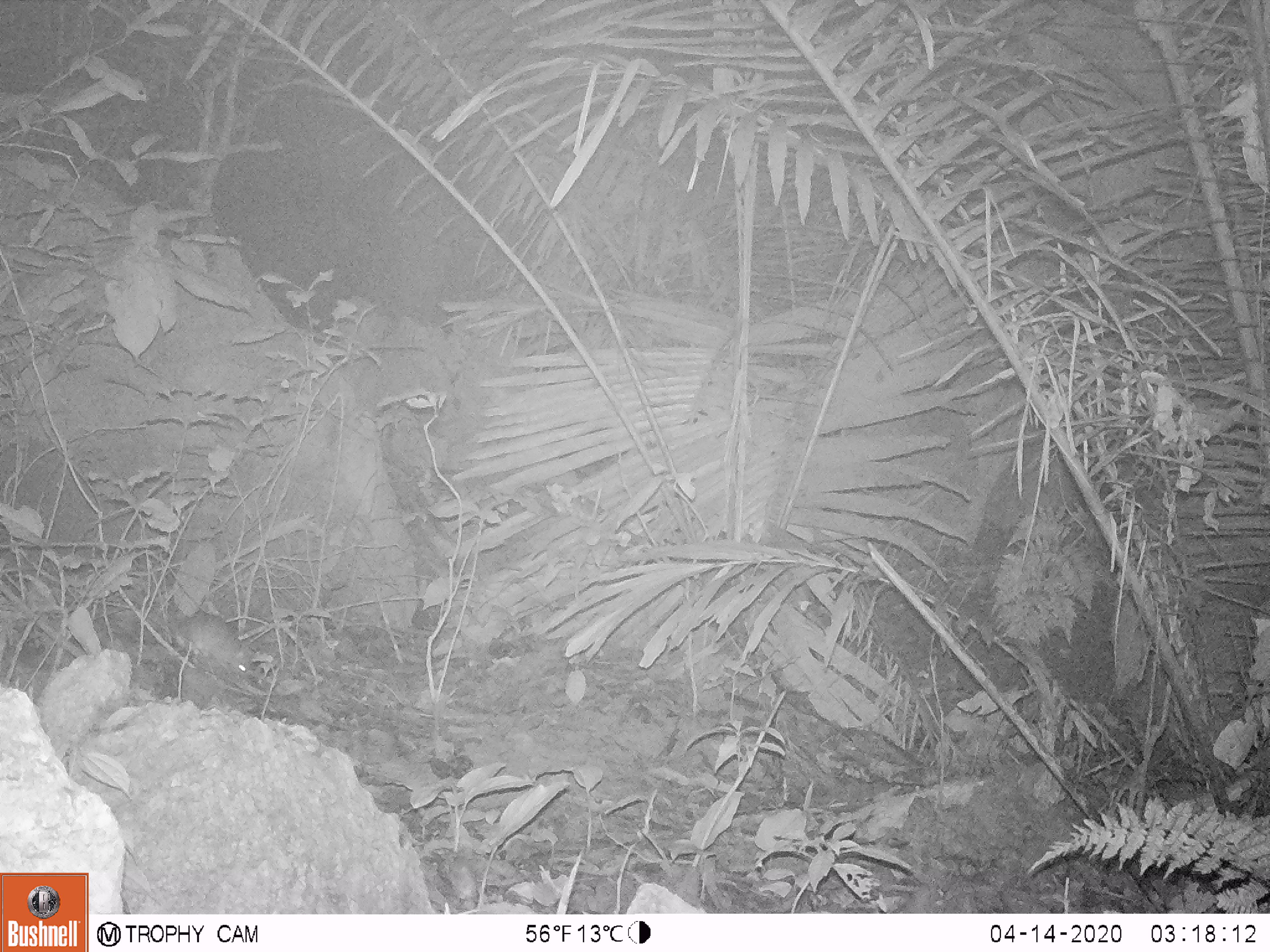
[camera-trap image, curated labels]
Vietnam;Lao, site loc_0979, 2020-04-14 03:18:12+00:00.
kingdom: Animalia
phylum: Chordata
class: Mammalia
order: Rodentia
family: Muridae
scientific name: Muridae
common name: old-world mice and rats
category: unidentified murid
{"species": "unidentified murid (old-world mice and rats) (Muridae)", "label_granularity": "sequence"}